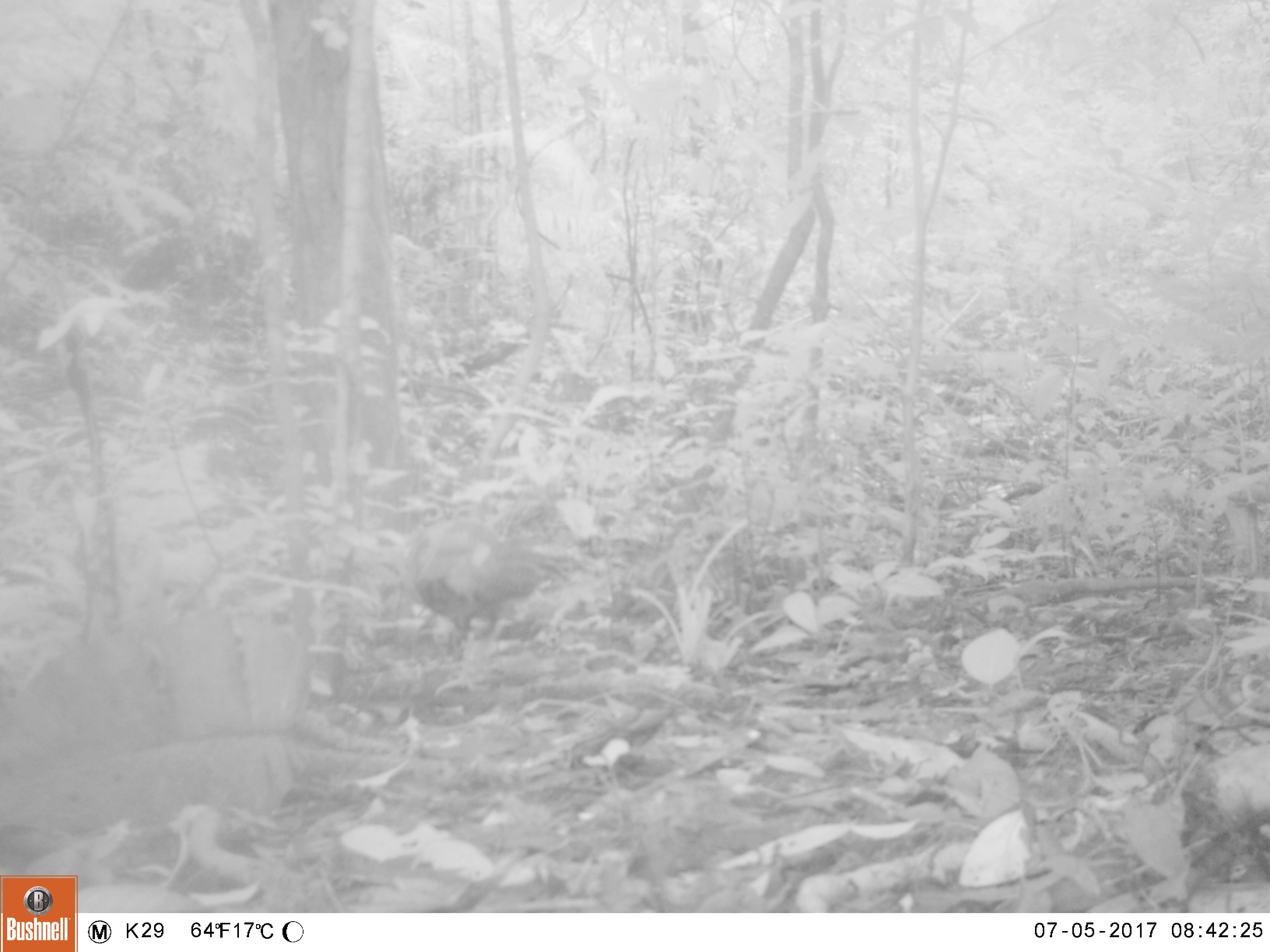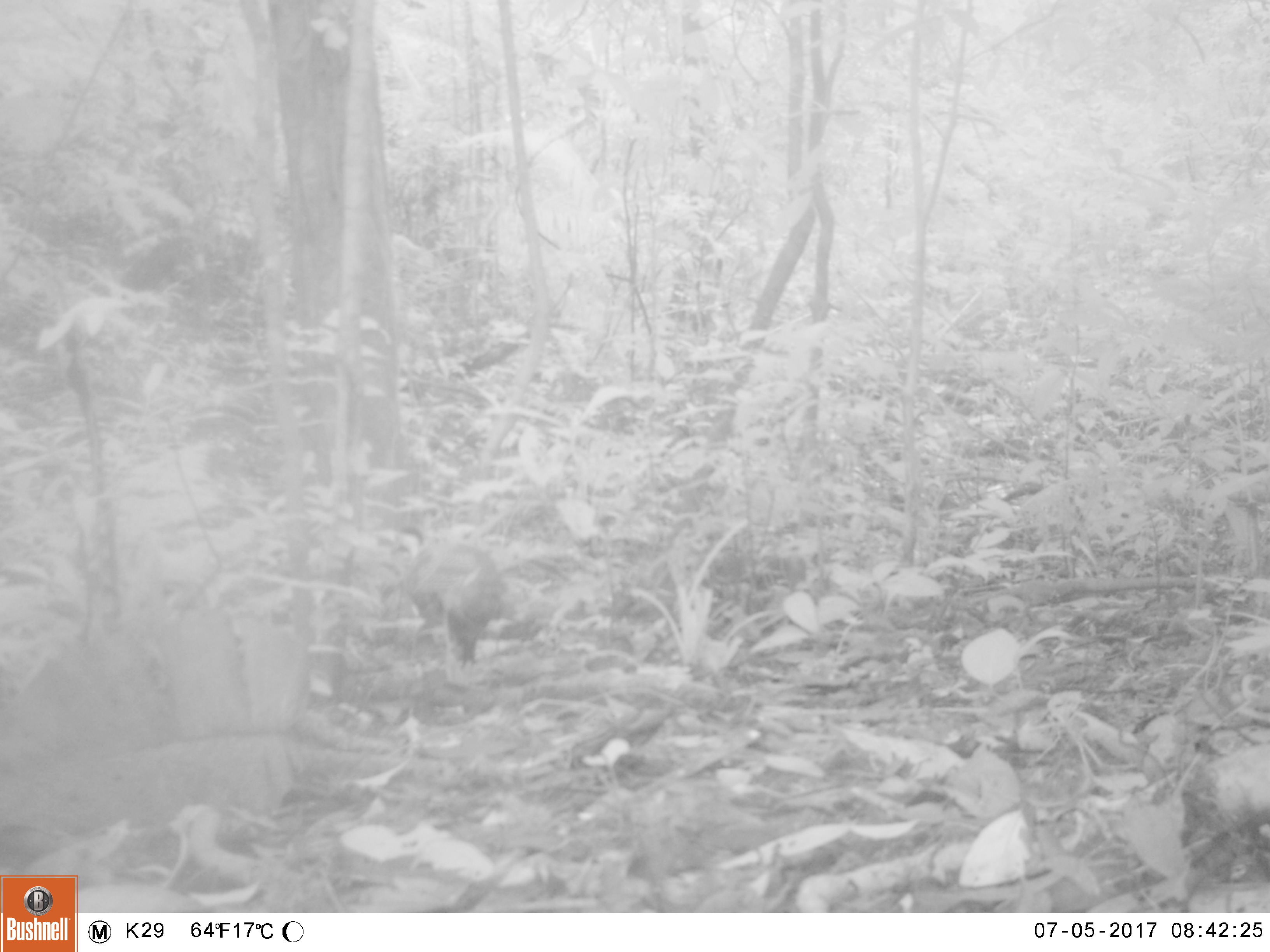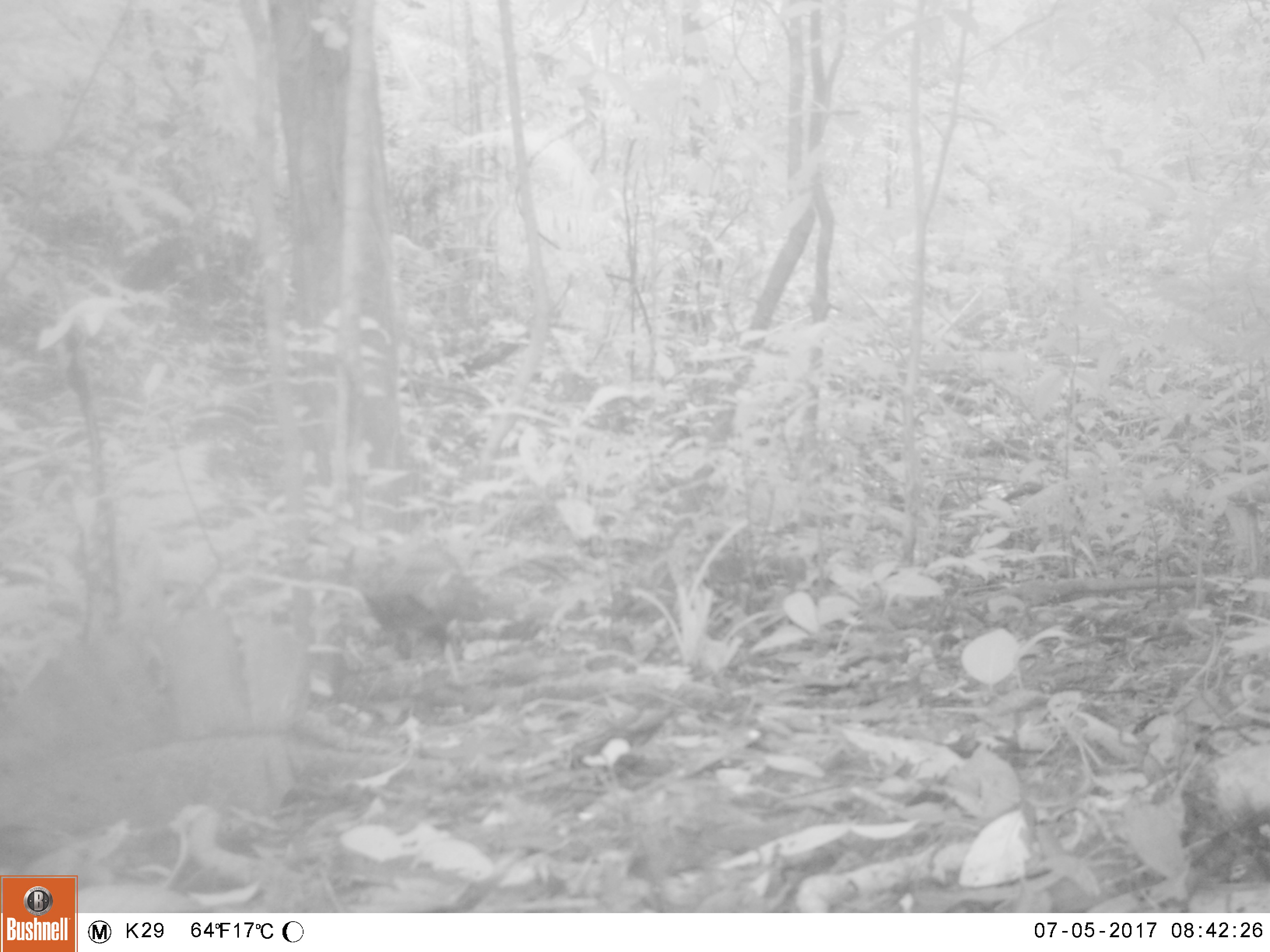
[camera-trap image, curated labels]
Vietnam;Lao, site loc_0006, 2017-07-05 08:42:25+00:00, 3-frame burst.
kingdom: Animalia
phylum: Chordata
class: Aves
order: Galliformes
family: Phasianidae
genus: Lophura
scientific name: Lophura nycthemera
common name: silver pheasant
Silver pheasant (Lophura nycthemera). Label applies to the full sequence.